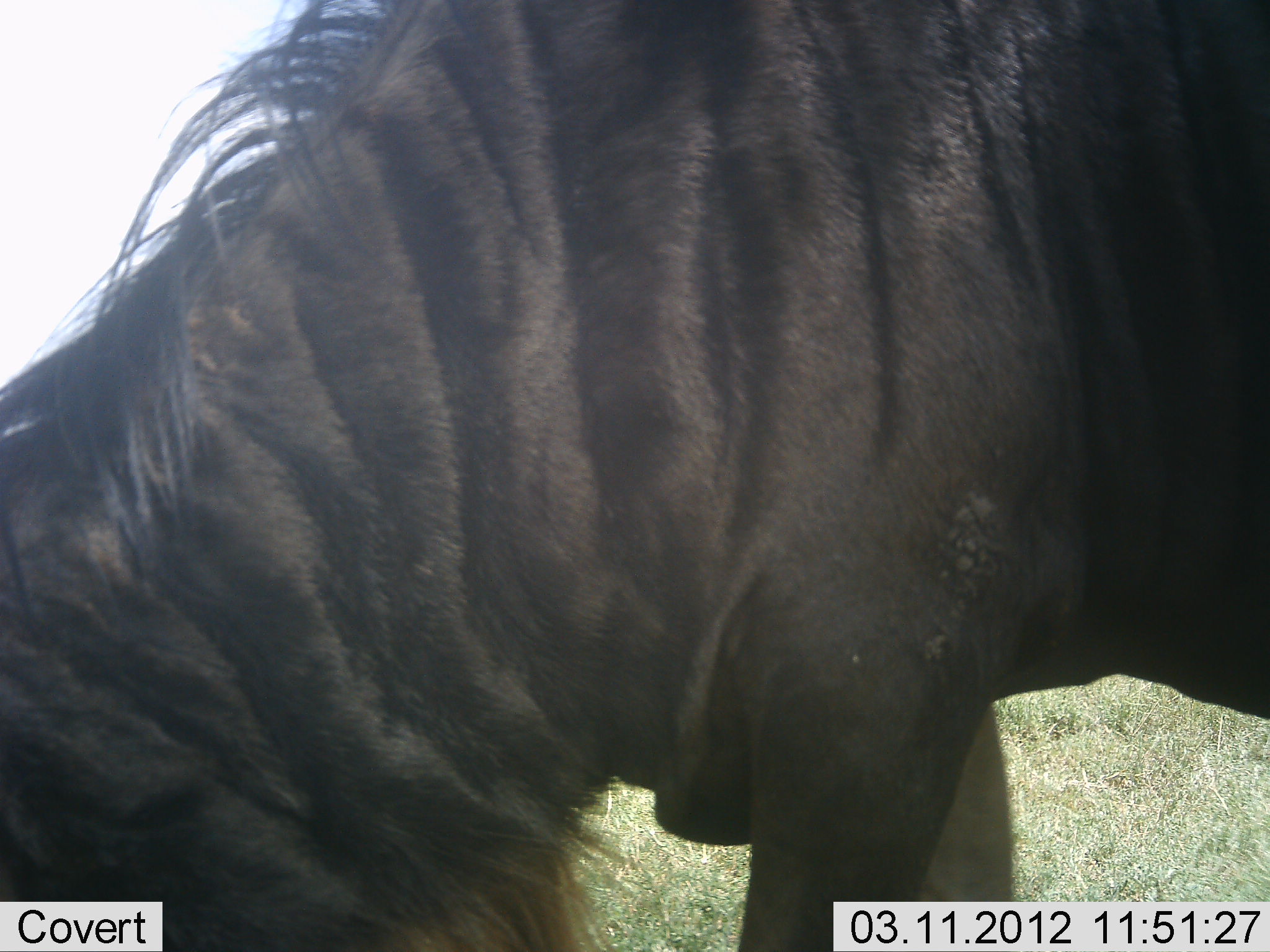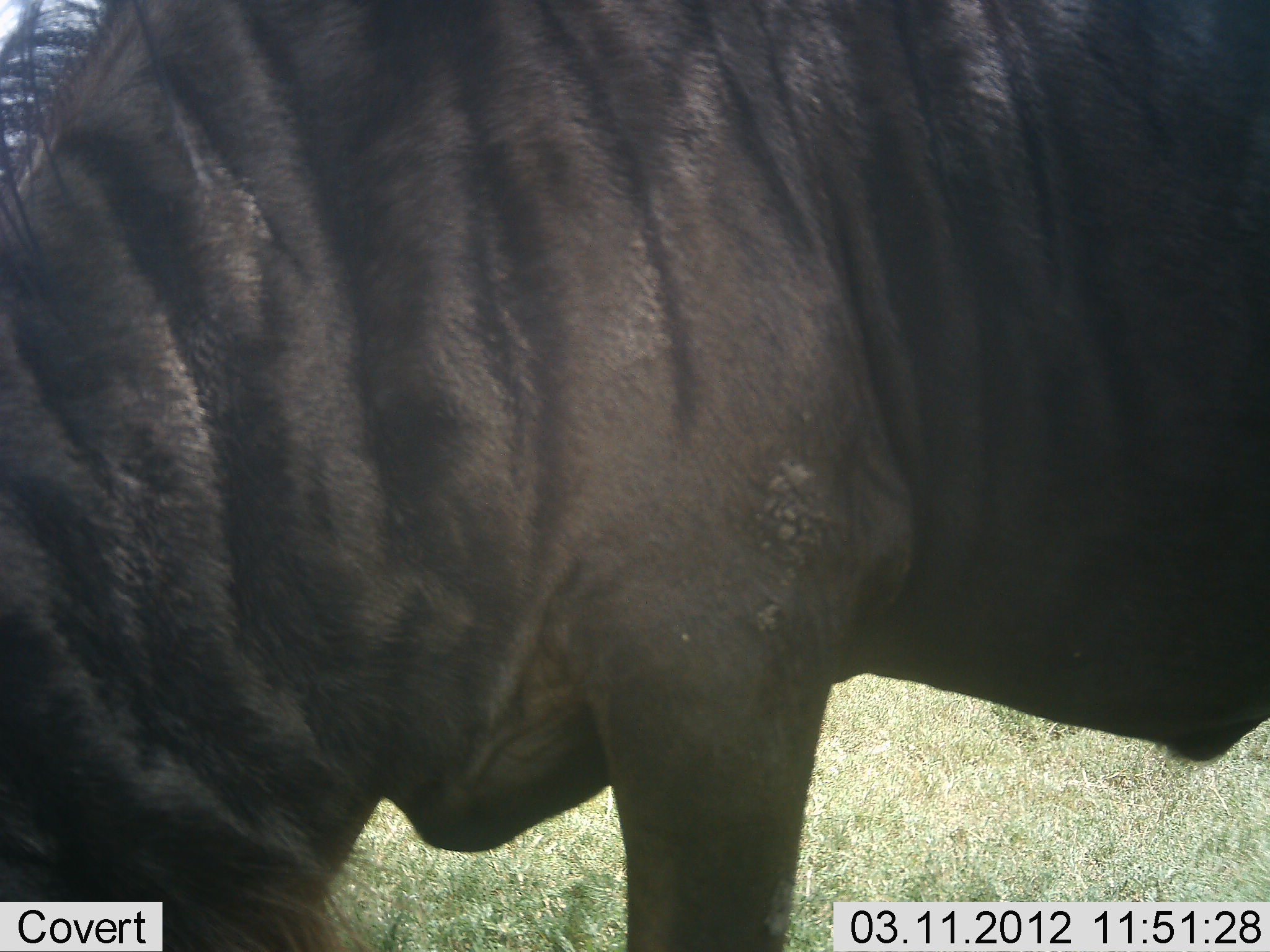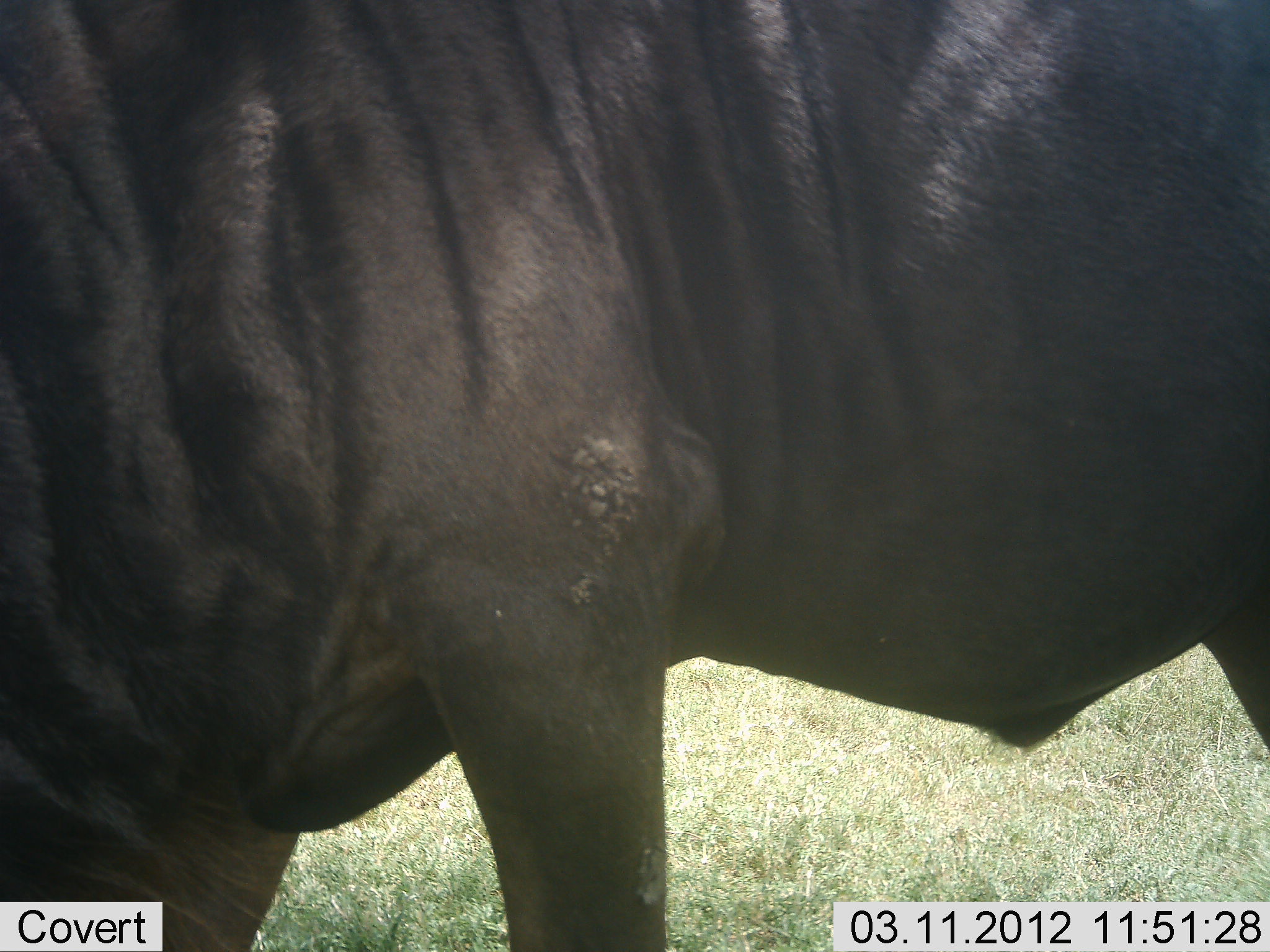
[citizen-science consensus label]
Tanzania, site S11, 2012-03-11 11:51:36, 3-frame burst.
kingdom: Animalia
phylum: Chordata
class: Mammalia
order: Artiodactyla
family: Bovidae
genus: Connochaetes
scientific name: Connochaetes taurinus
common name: blue wildebeest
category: wildebeest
Wildebeest (blue wildebeest) (Connochaetes taurinus), count 1. Behavior (volunteer vote fractions): standing 39%, resting 0%, moving 29%, interacting 0%. Young present (vote fraction): 0%. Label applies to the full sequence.